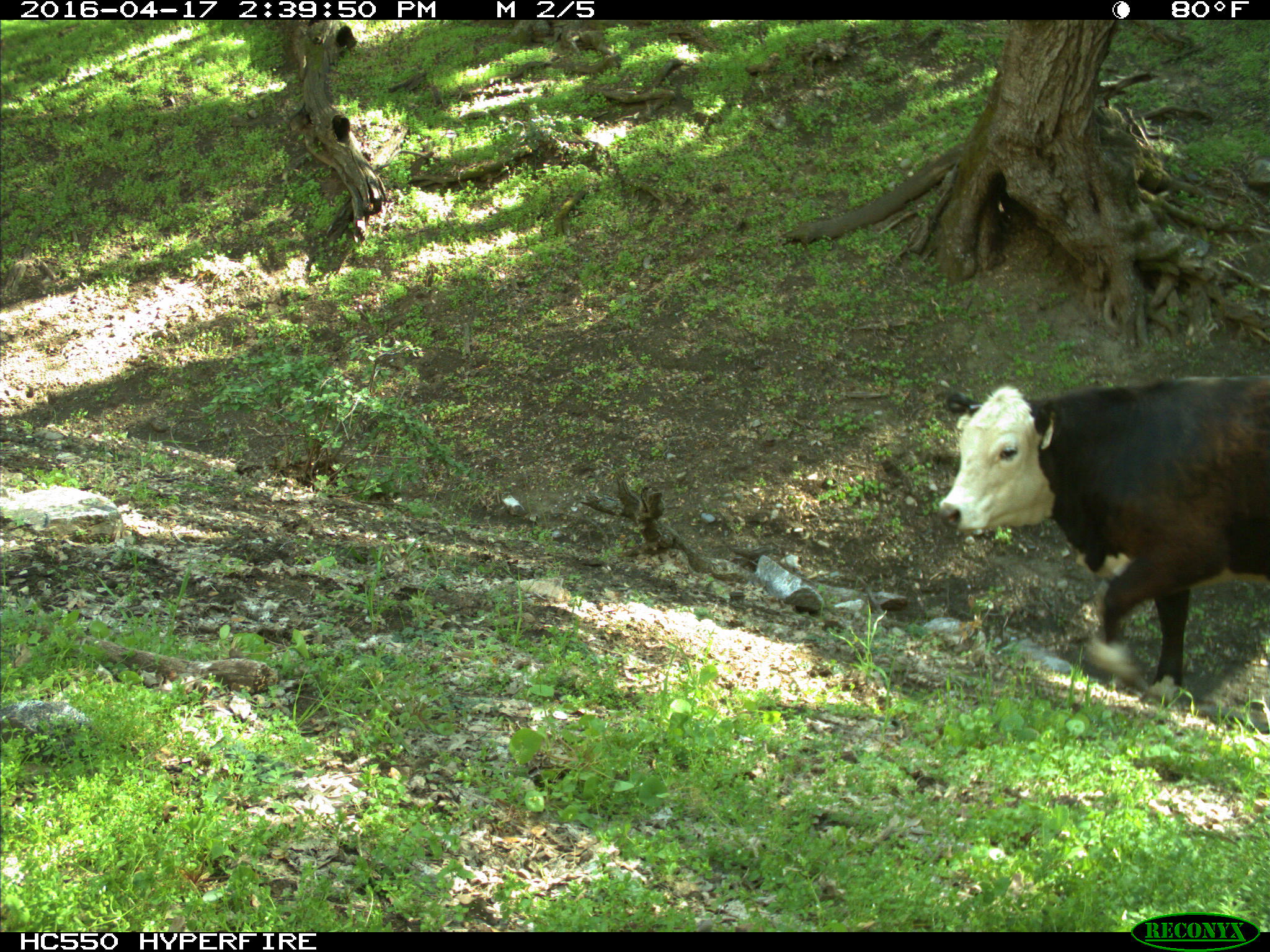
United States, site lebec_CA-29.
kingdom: Animalia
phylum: Chordata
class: Mammalia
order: Artiodactyla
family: Bovidae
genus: Bos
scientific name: Bos taurus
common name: domestic cow